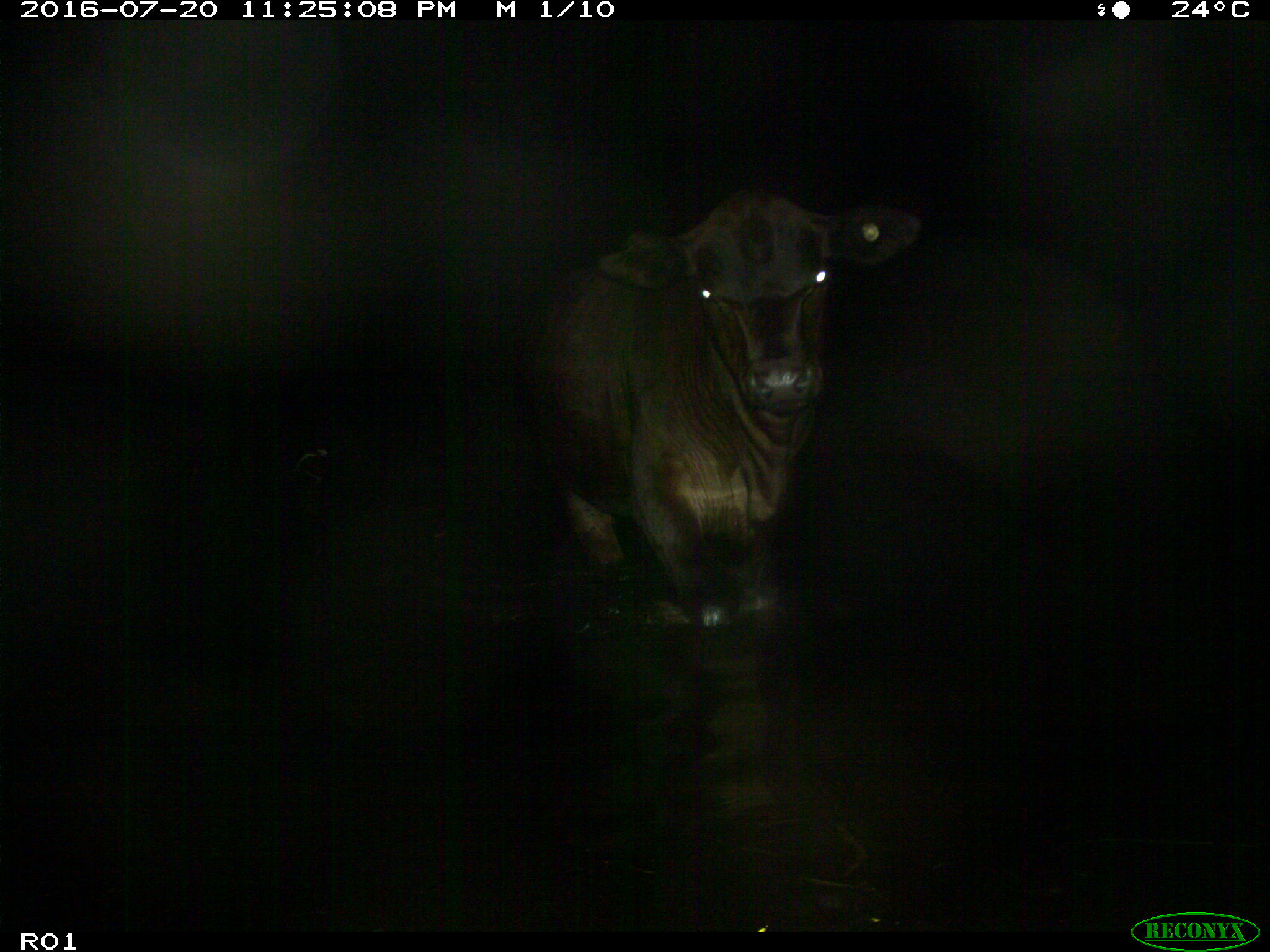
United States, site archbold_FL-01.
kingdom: Animalia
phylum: Chordata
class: Mammalia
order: Artiodactyla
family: Bovidae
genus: Bos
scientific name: Bos taurus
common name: domestic cow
Bos taurus (domestic cow).